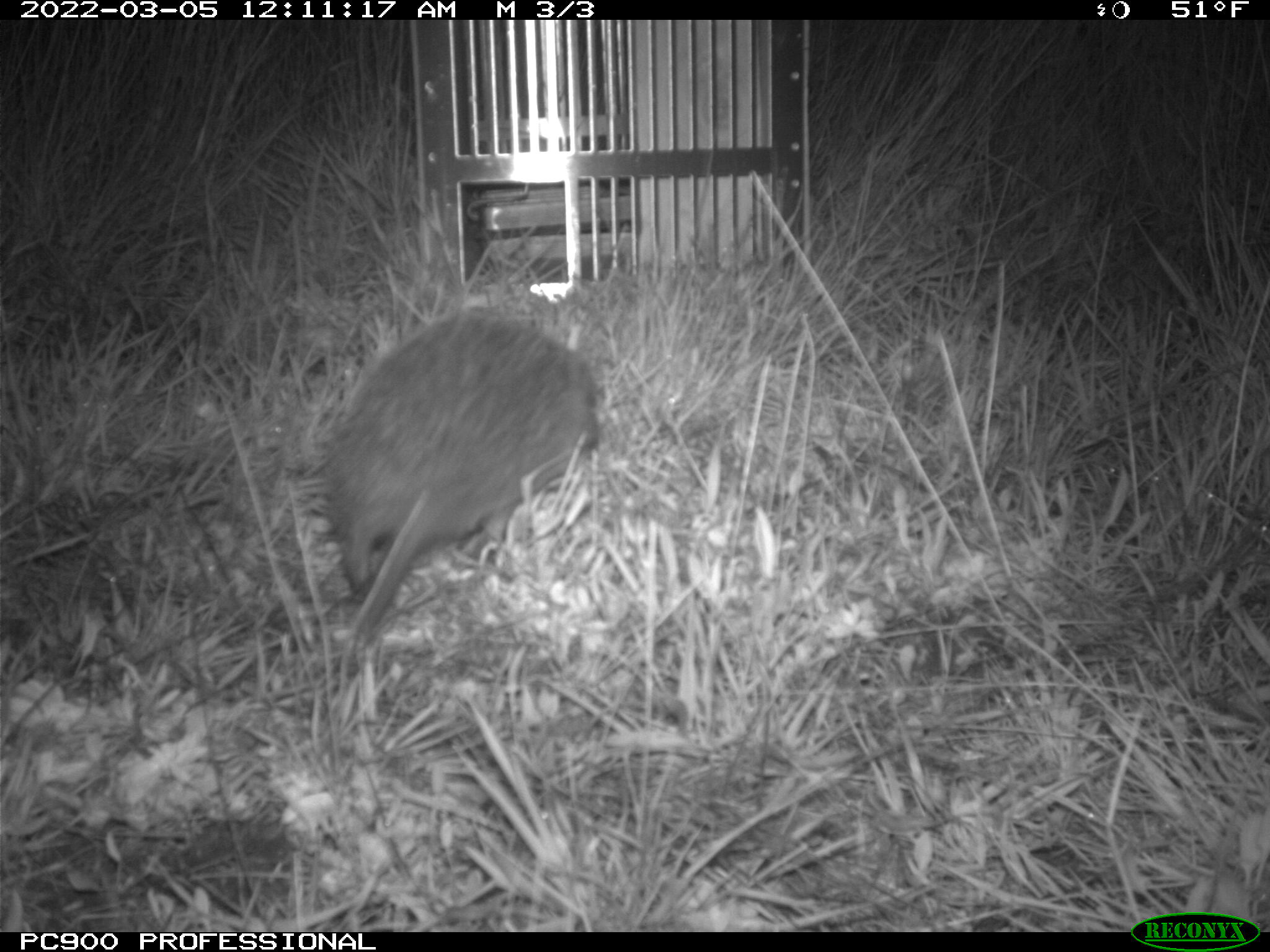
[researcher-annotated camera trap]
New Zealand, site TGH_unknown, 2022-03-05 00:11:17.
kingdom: Animalia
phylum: Chordata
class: Mammalia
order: Eulipotyphla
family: Erinaceidae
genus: Erinaceus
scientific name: Erinaceus europaeus europaeus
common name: european hedgehog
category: hedgehog